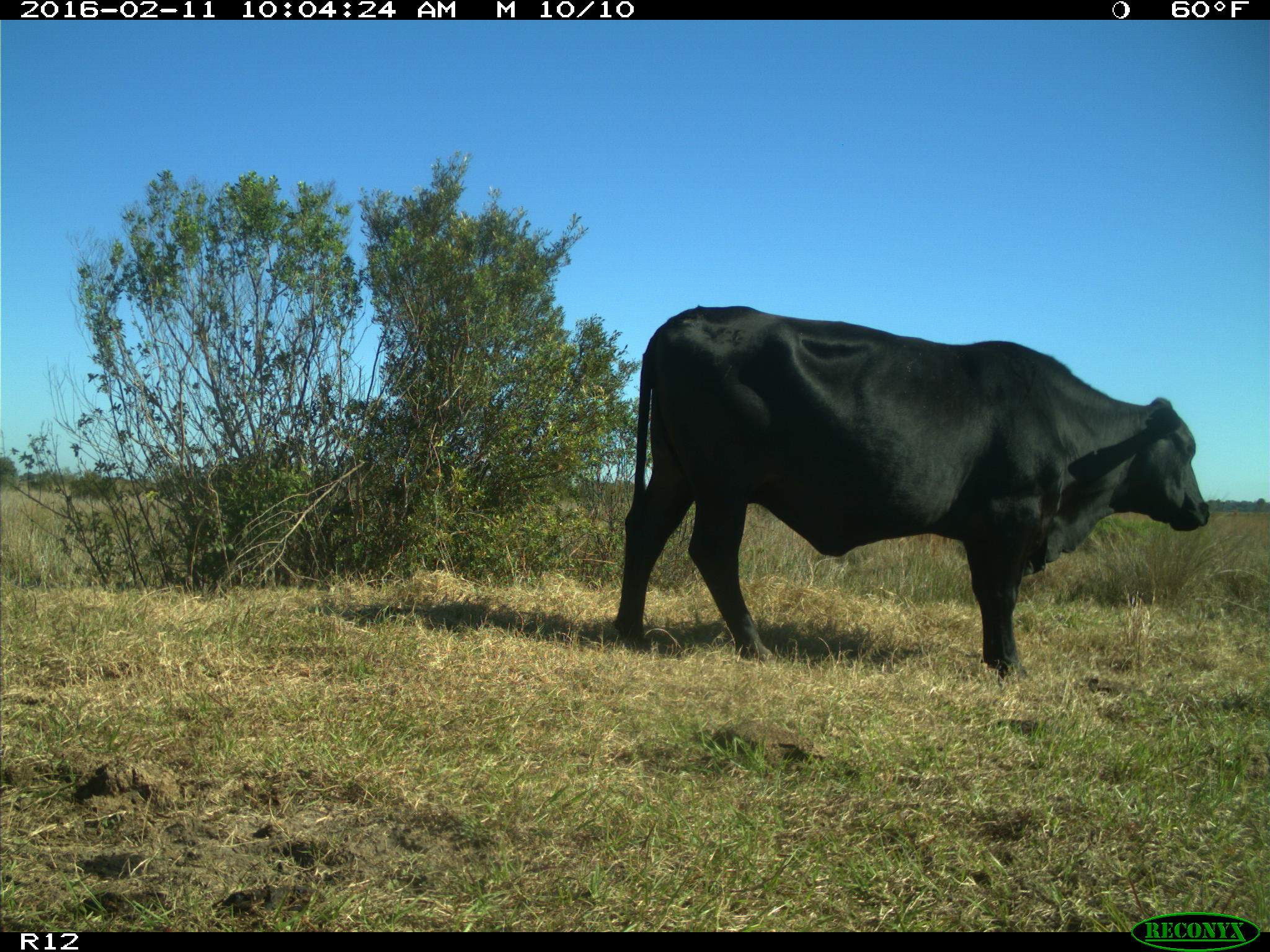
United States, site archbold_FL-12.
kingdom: Animalia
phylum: Chordata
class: Mammalia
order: Artiodactyla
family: Bovidae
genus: Bos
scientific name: Bos taurus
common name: domestic cow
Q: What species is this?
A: Bos taurus (domestic cow).